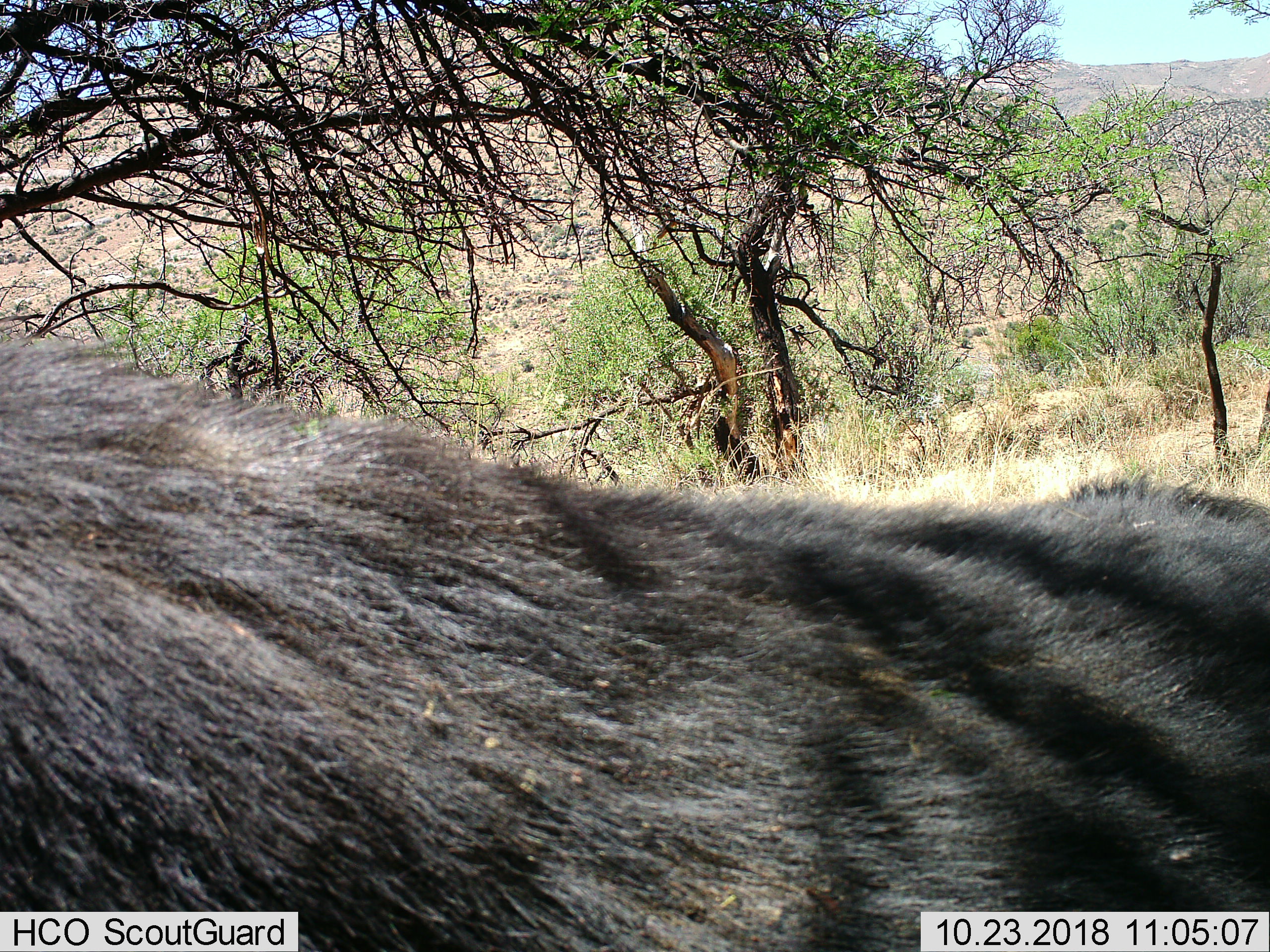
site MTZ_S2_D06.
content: unidentified animal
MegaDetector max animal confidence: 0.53